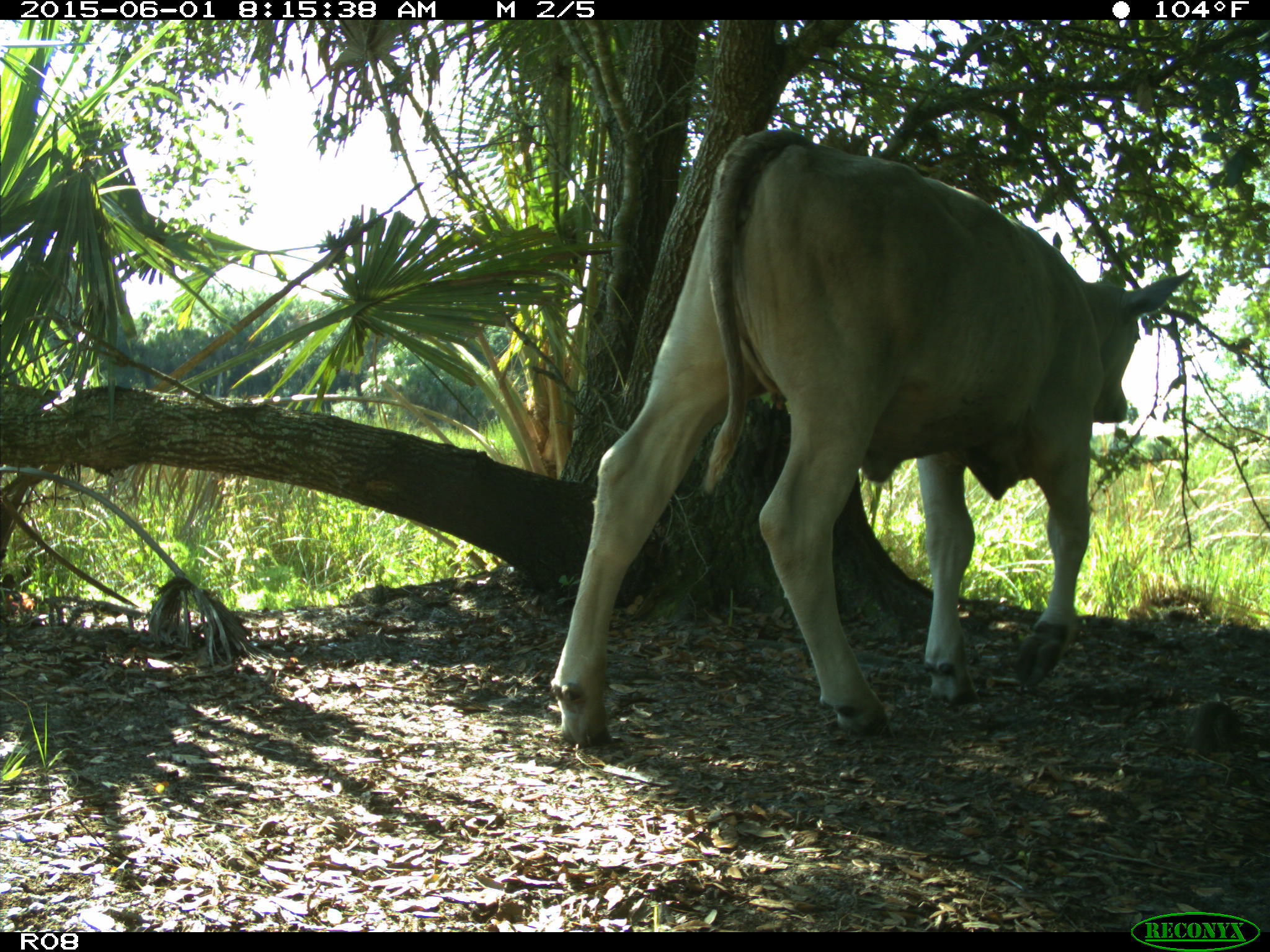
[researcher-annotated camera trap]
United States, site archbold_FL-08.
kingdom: Animalia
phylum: Chordata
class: Mammalia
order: Artiodactyla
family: Bovidae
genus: Bos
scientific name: Bos taurus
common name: domestic cow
Bos taurus (domestic cow).